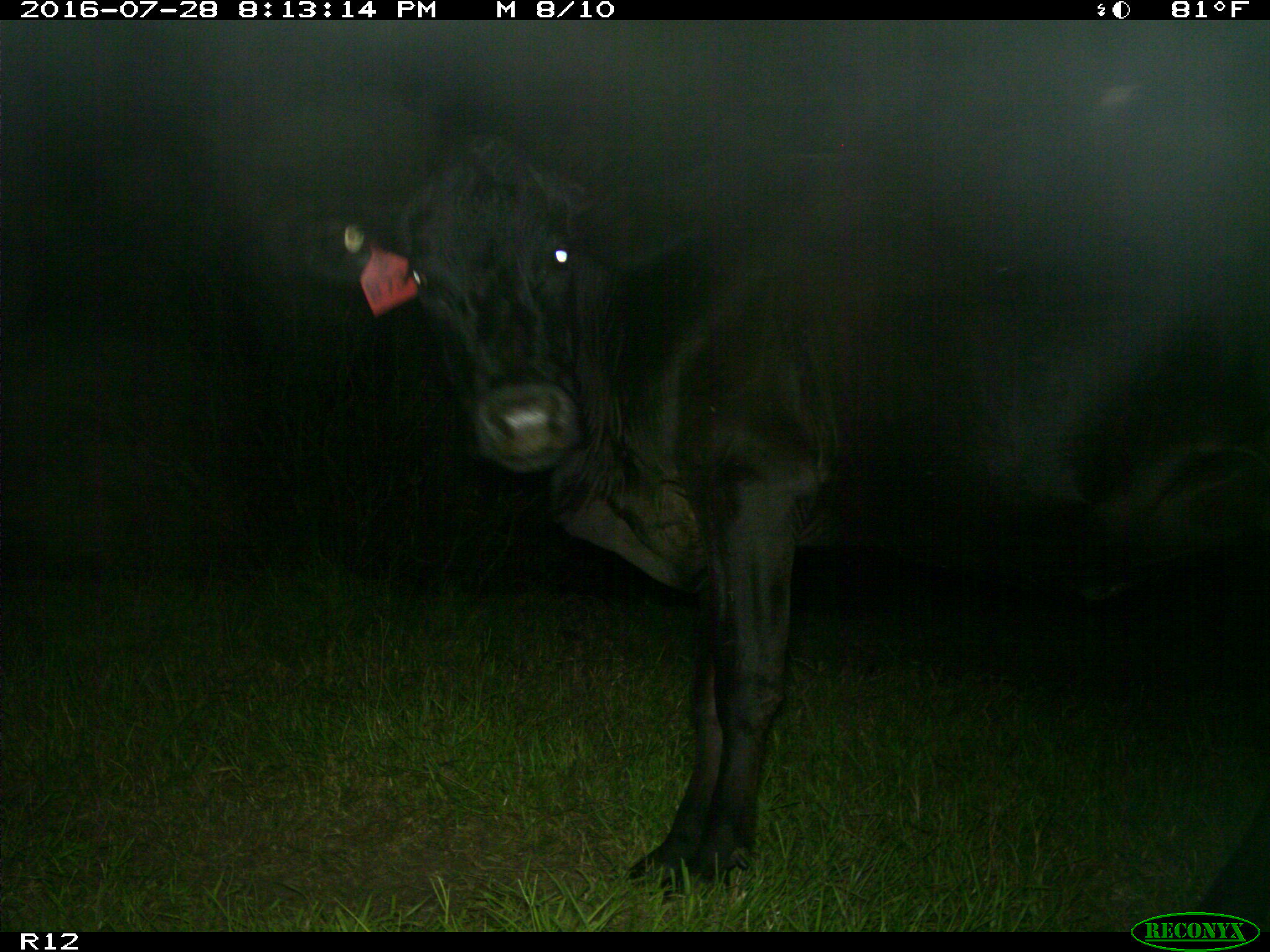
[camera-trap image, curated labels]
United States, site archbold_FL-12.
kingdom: Animalia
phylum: Chordata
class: Mammalia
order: Artiodactyla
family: Bovidae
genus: Bos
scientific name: Bos taurus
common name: domestic cow